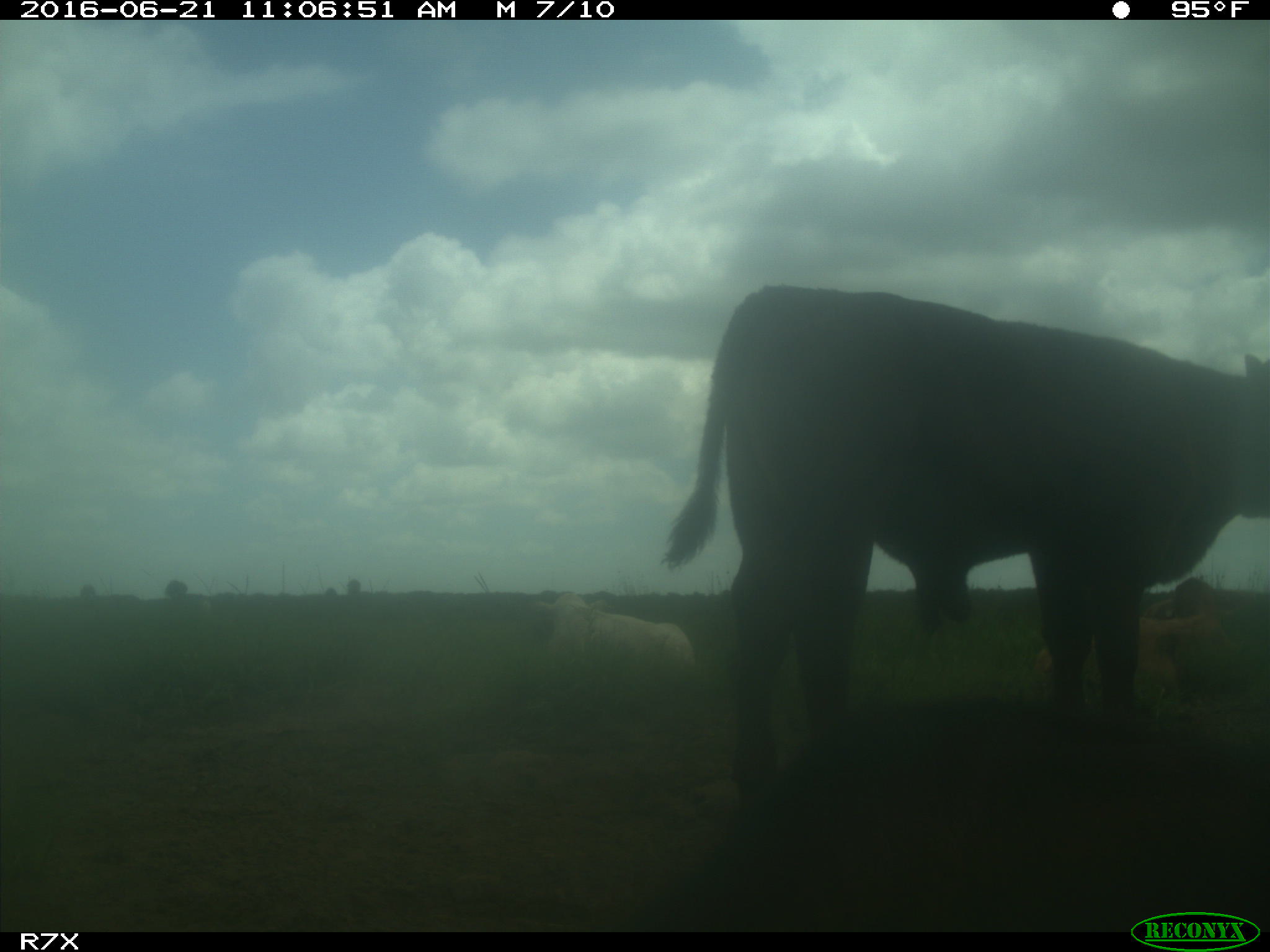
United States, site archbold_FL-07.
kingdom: Animalia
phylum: Chordata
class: Mammalia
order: Artiodactyla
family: Bovidae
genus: Bos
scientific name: Bos taurus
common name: domestic cow